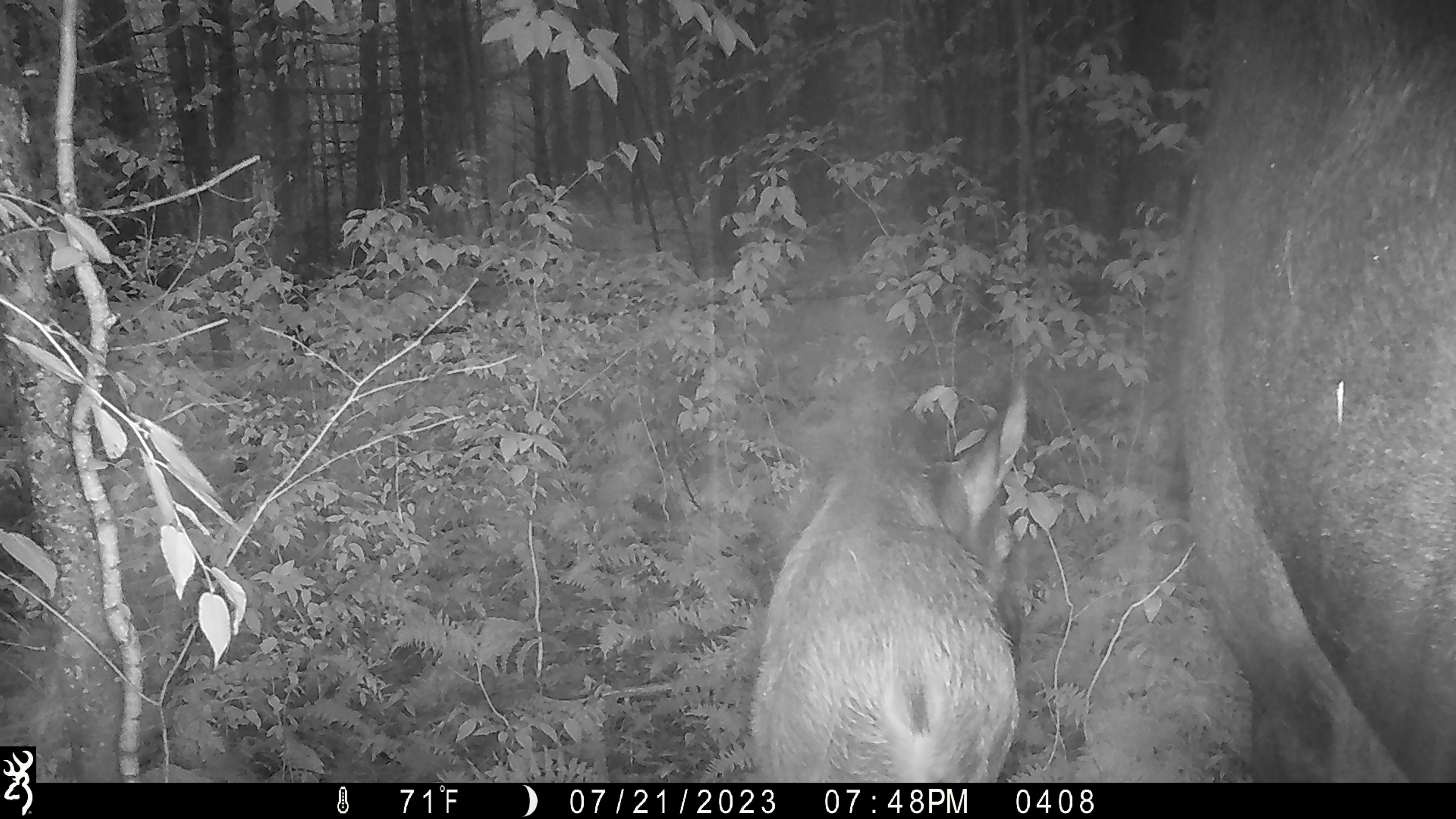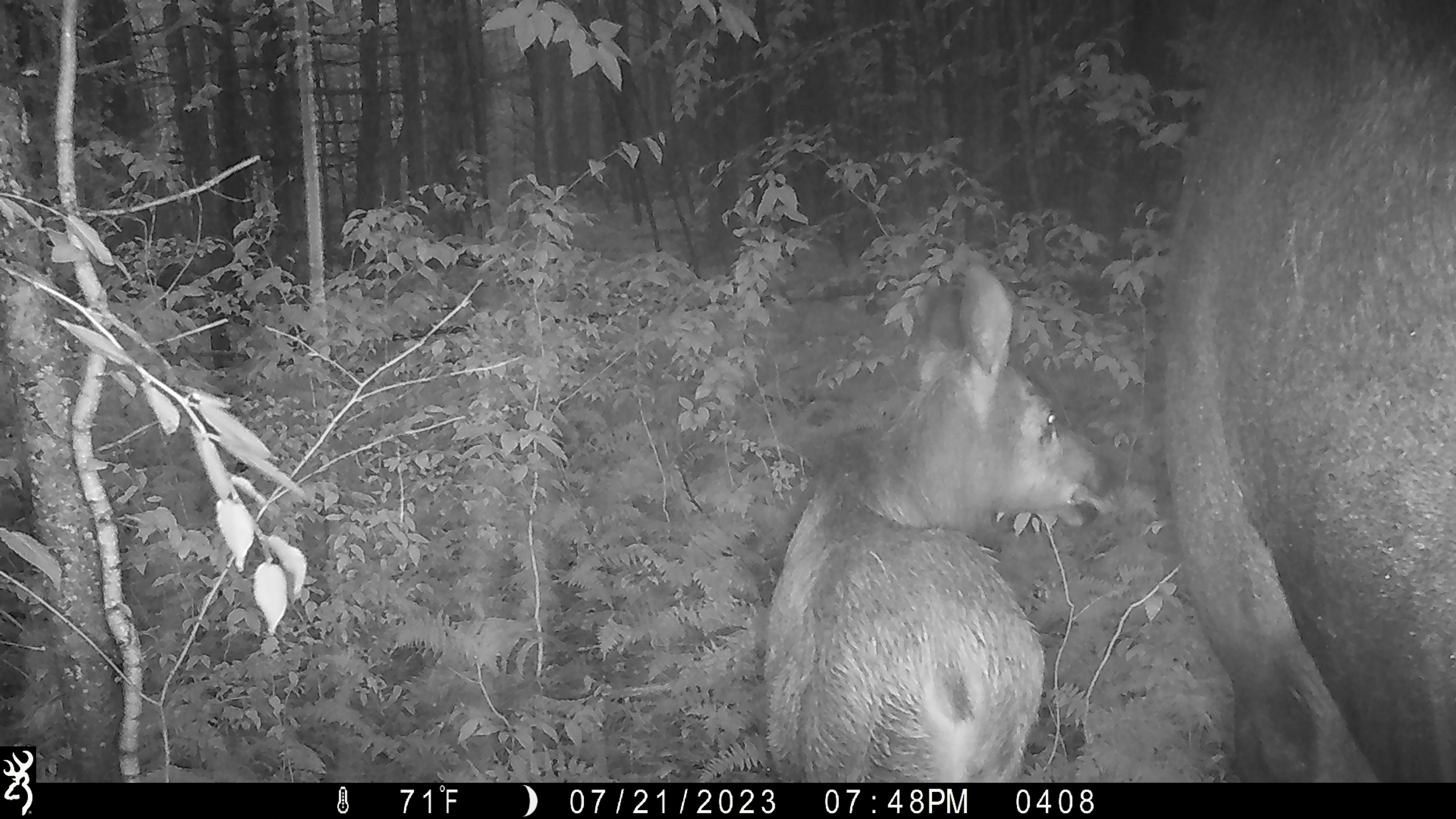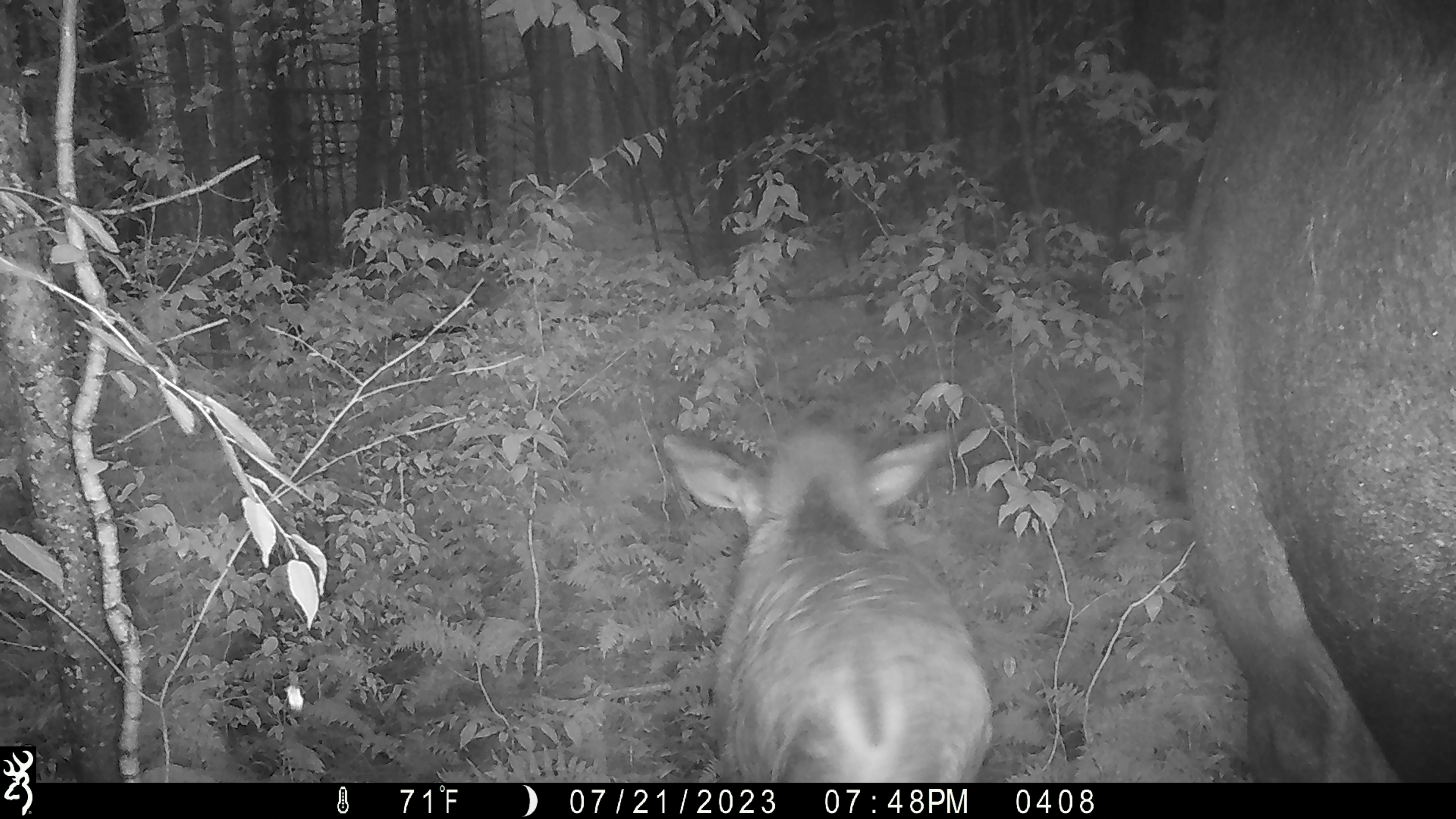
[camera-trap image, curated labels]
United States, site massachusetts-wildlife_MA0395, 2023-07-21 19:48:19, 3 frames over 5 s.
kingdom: Animalia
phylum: Chordata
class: Mammalia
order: Artiodactyla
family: Cervidae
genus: Alces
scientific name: Alces alces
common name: moose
Moose (Alces alces).